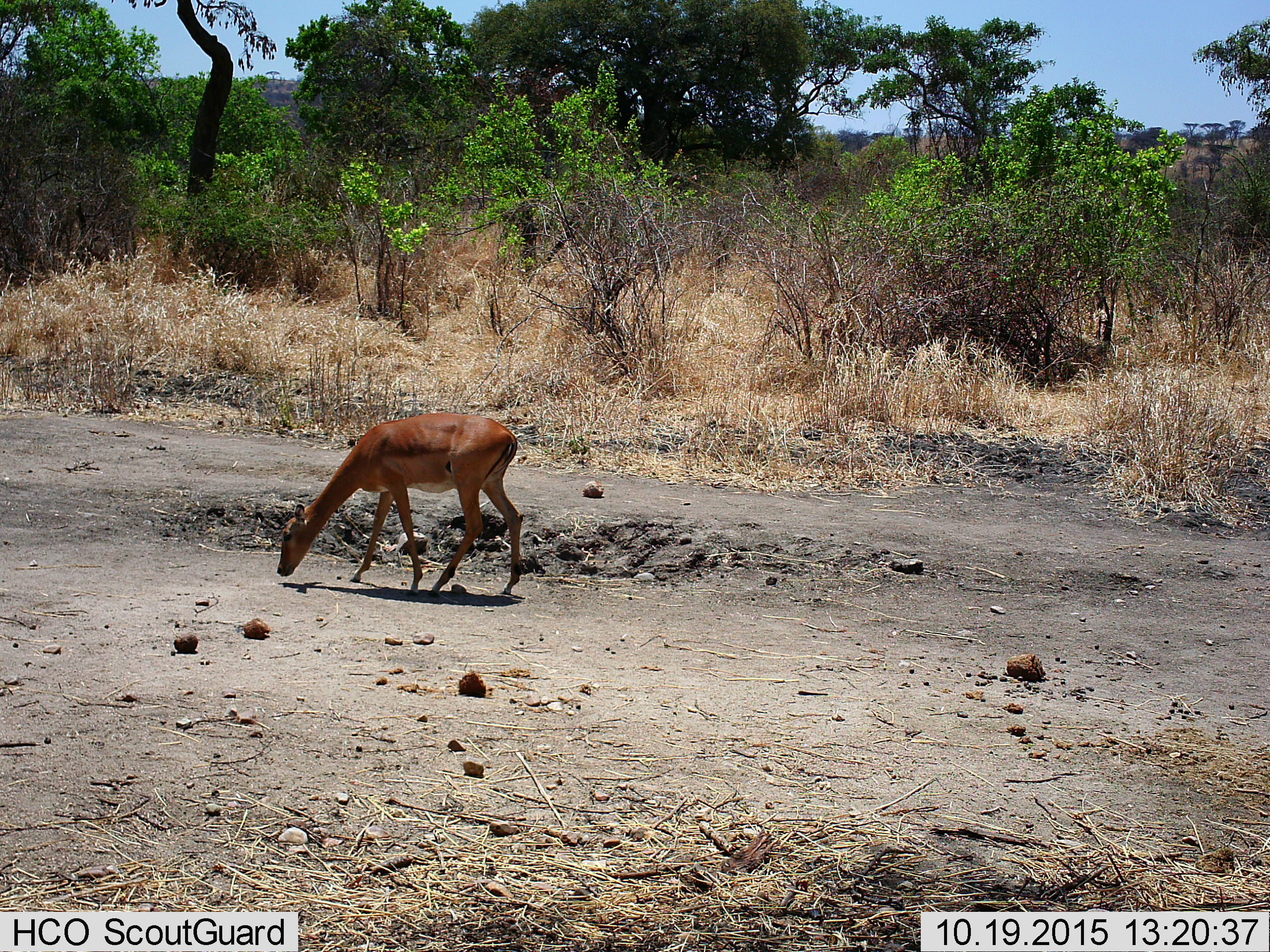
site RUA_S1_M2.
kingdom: Animalia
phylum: Chordata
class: Mammalia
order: Artiodactyla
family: Bovidae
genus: Aepyceros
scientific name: Aepyceros melampus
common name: impala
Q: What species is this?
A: Impala (Aepyceros melampus).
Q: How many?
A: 1.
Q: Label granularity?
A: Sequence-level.